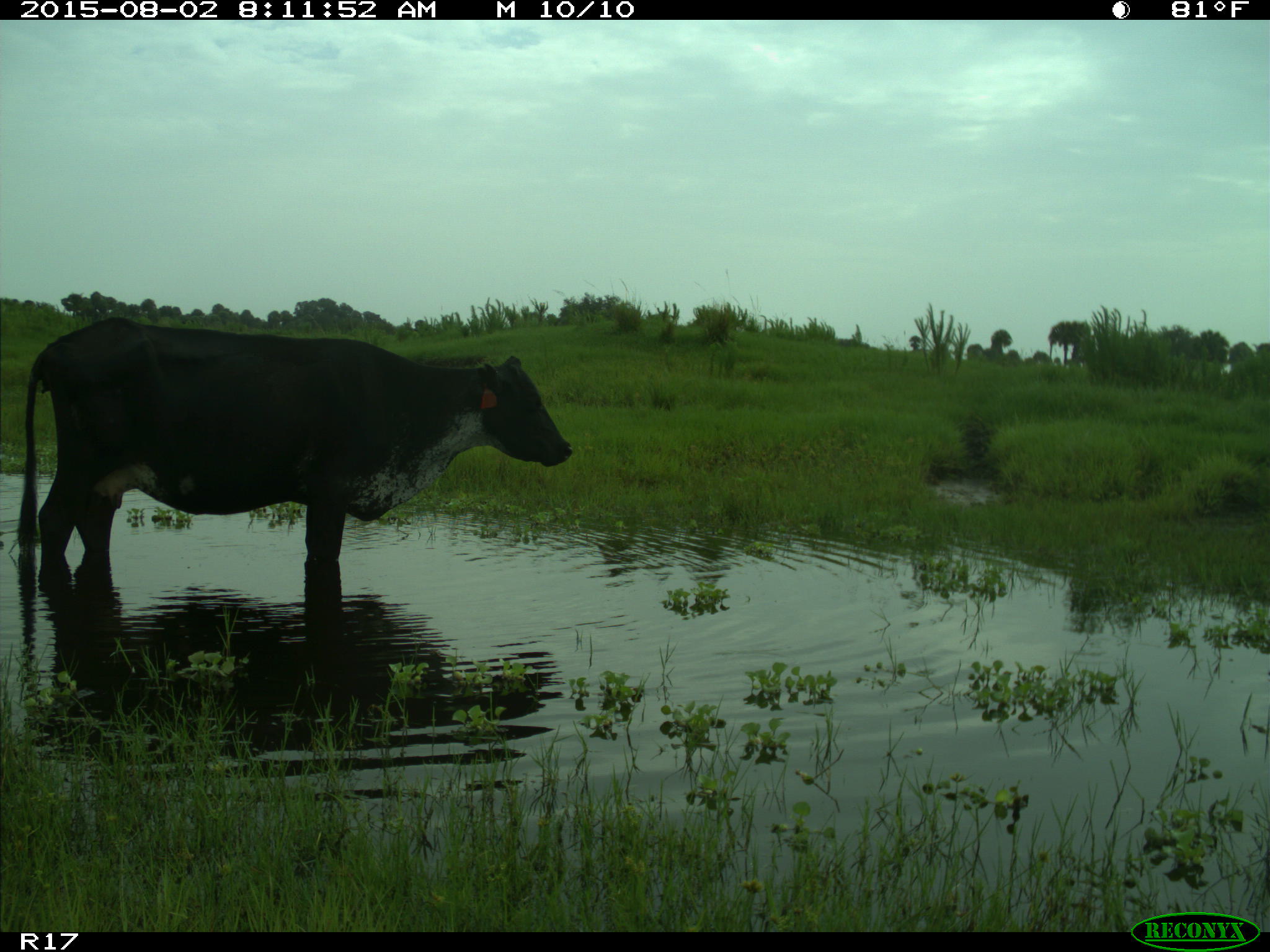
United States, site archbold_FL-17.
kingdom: Animalia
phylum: Chordata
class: Mammalia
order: Artiodactyla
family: Bovidae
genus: Bos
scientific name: Bos taurus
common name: domestic cow